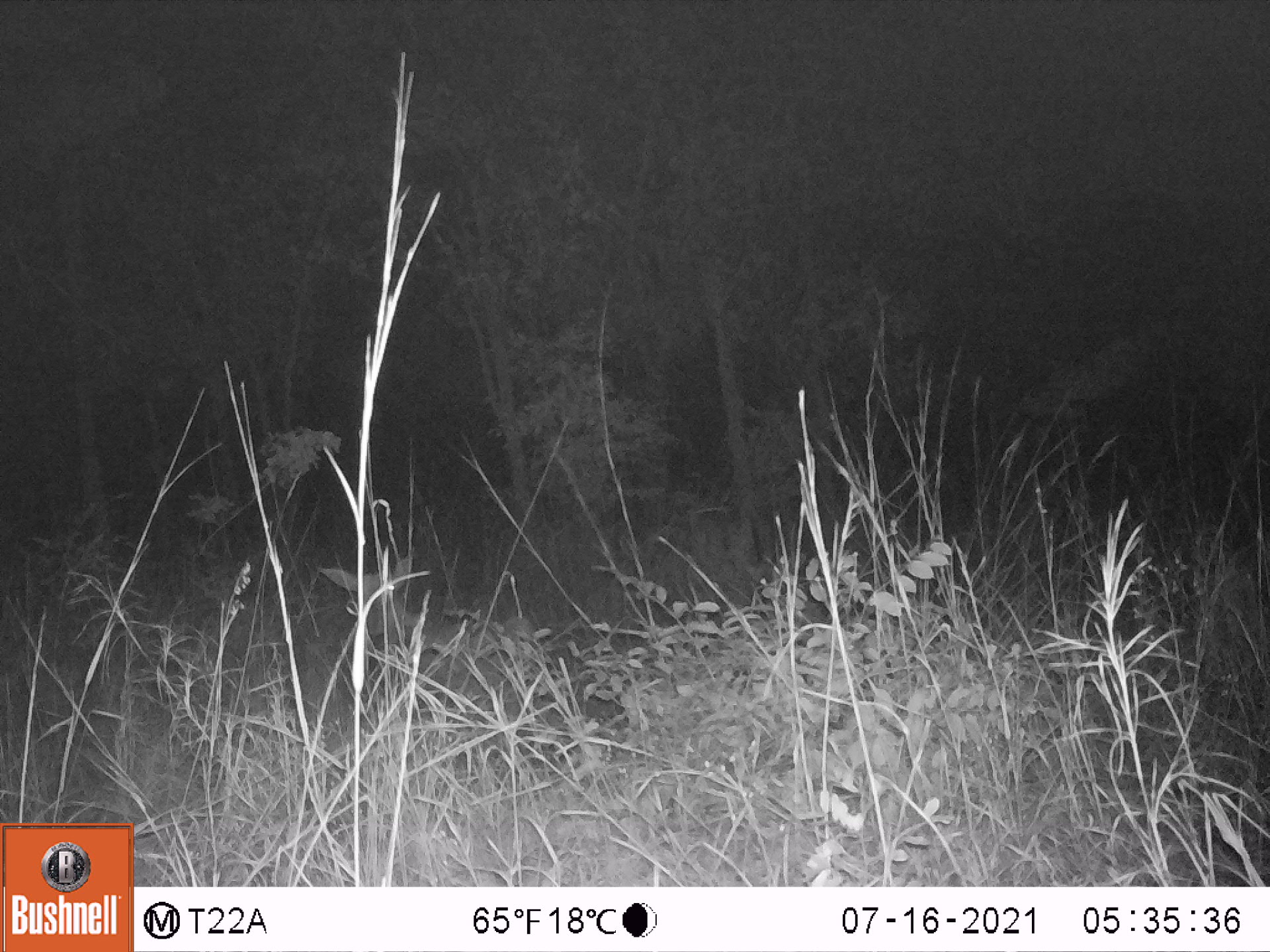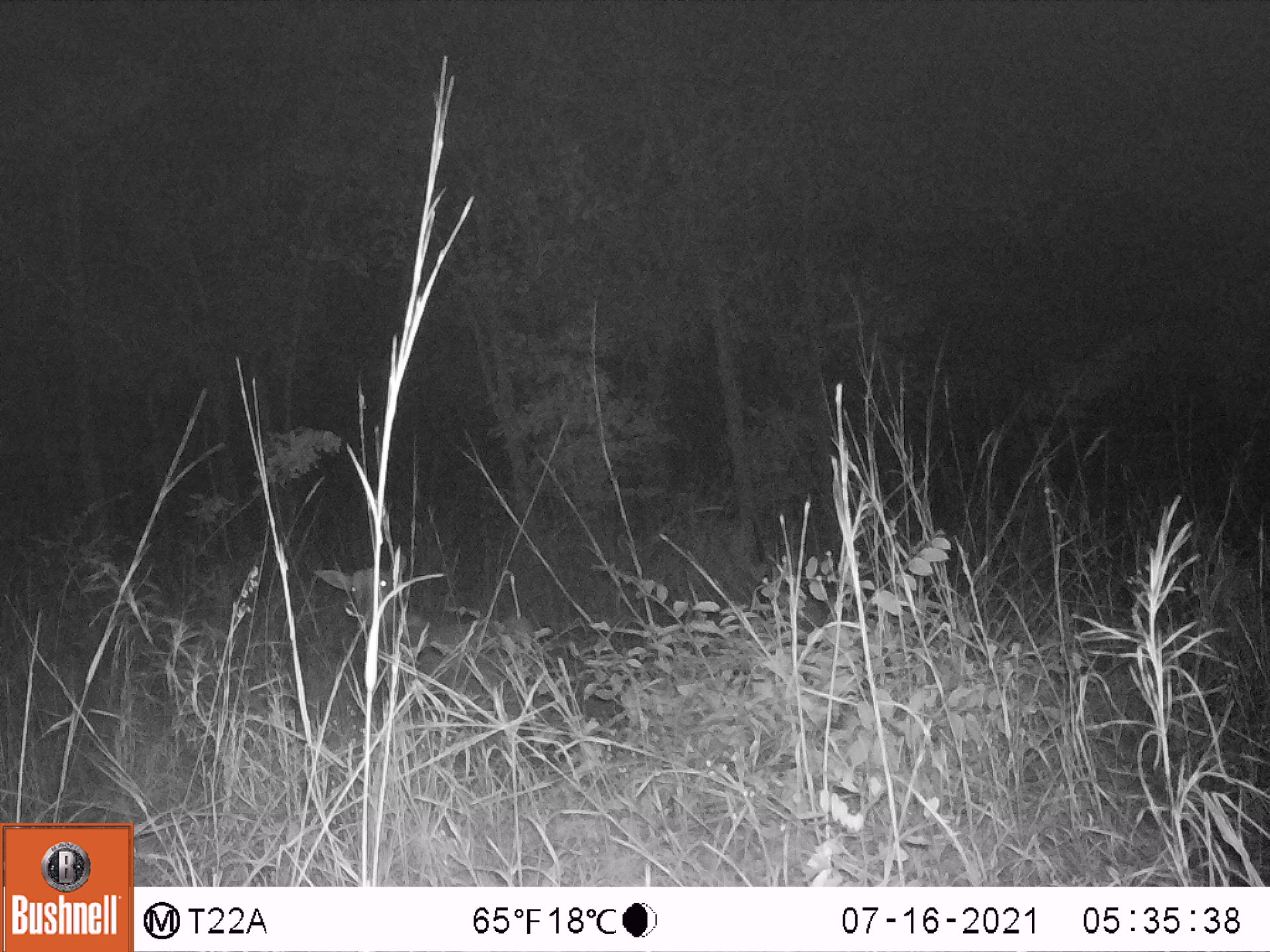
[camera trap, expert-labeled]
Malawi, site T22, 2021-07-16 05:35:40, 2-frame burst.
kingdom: Animalia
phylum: Chordata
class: Mammalia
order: Artiodactyla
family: Bovidae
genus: Hippotragus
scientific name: Hippotragus niger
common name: sable antelope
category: sable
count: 1